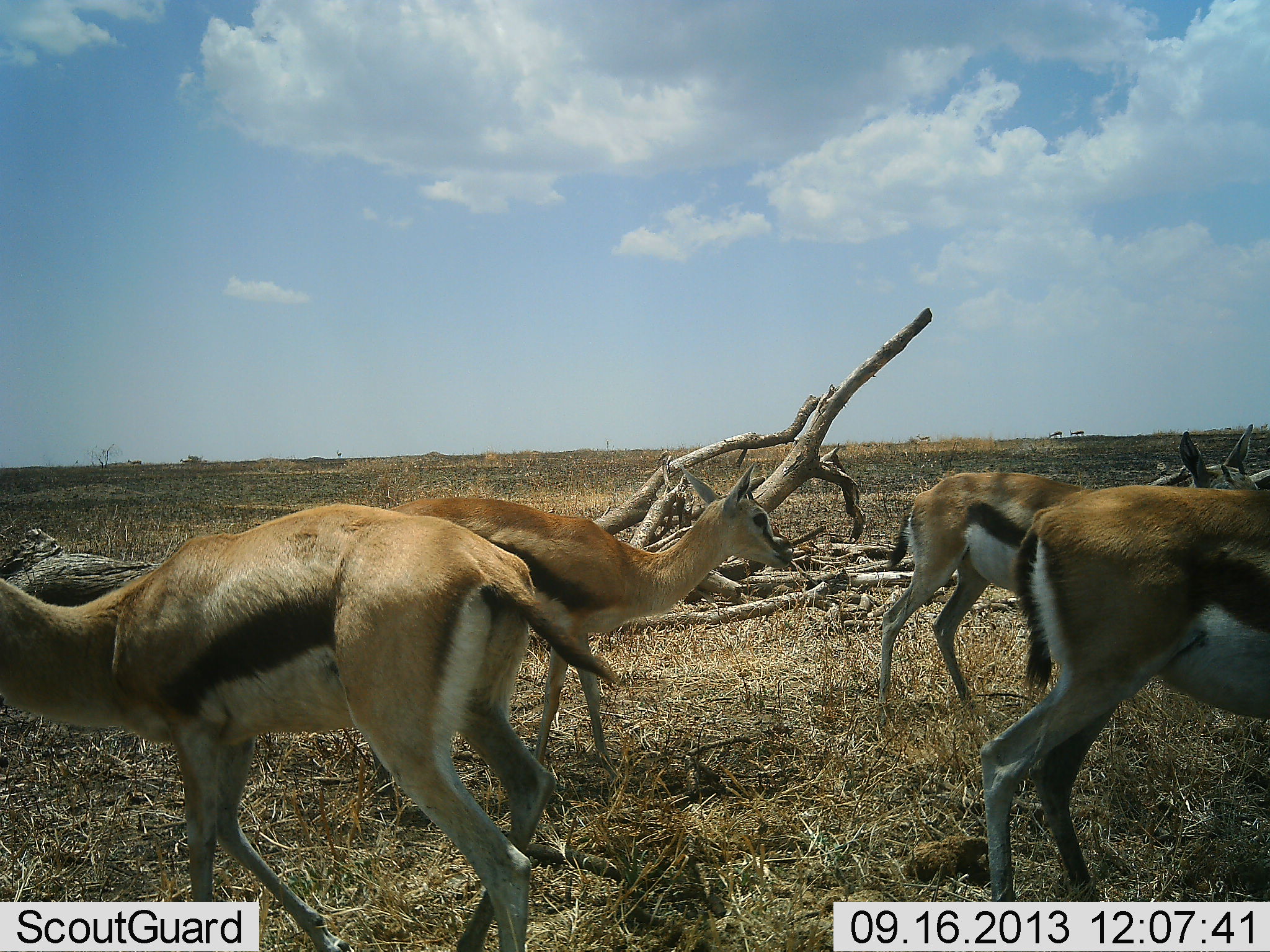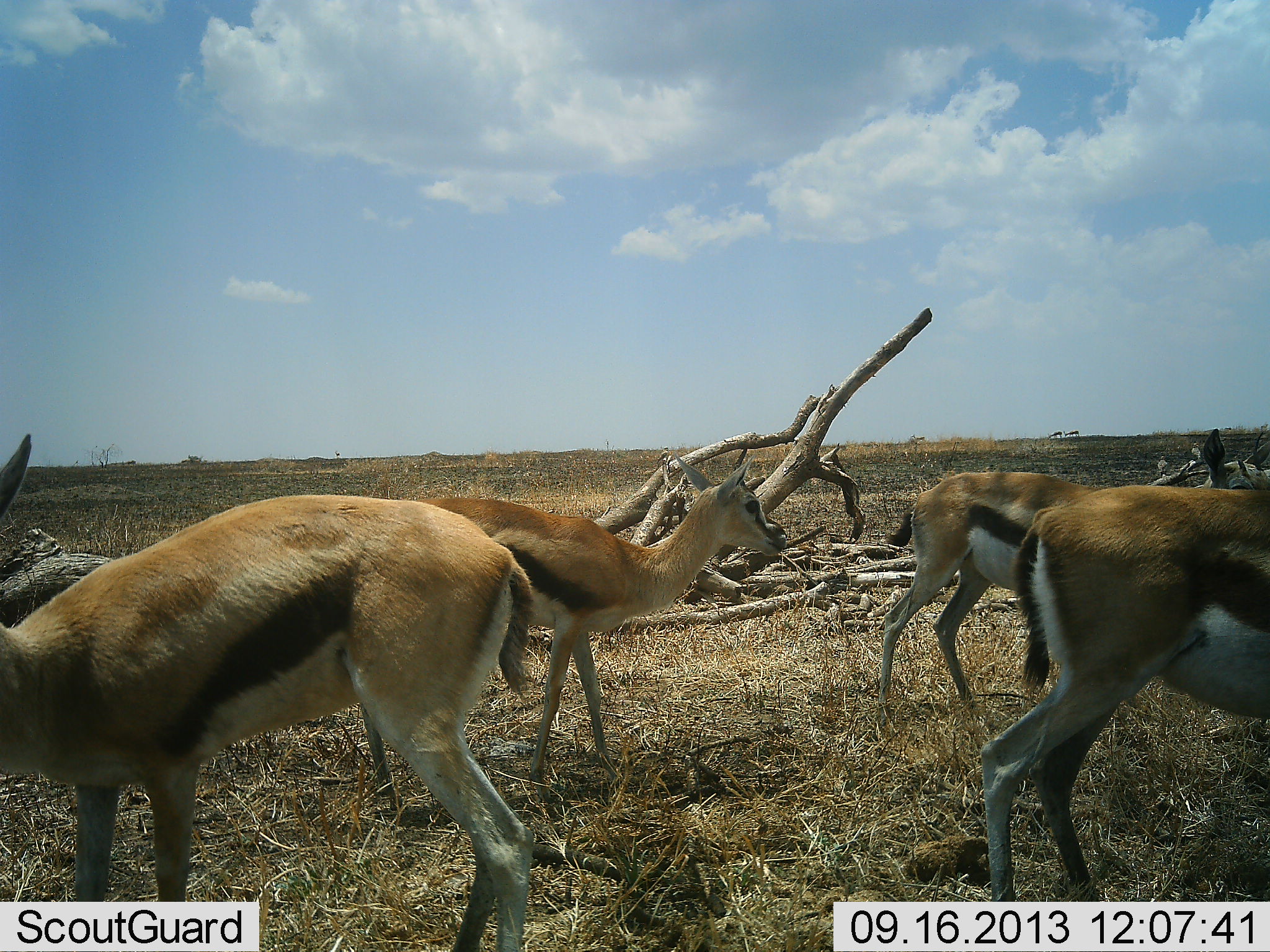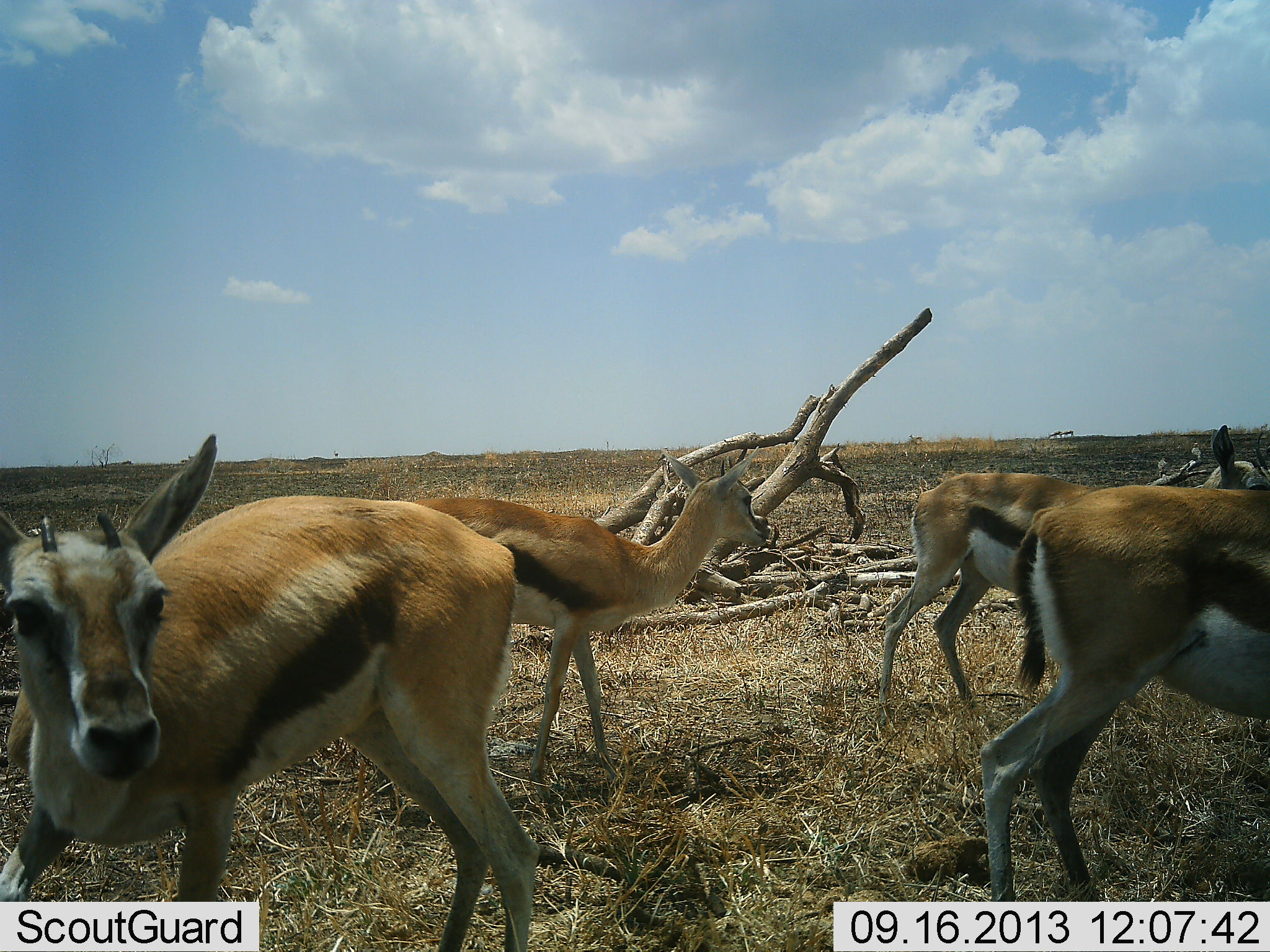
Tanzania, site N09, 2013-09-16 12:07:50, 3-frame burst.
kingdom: Animalia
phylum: Chordata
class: Mammalia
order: Artiodactyla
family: Bovidae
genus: Eudorcas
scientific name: Eudorcas thomsonii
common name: thomson's gazelle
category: gazellethomsons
Gazellethomsons (thomson's gazelle) (Eudorcas thomsonii), count 4. Behavior (volunteer vote fractions): standing 100%, resting 0%, moving 20%, interacting 0%. Young present (vote fraction): 10%. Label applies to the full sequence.